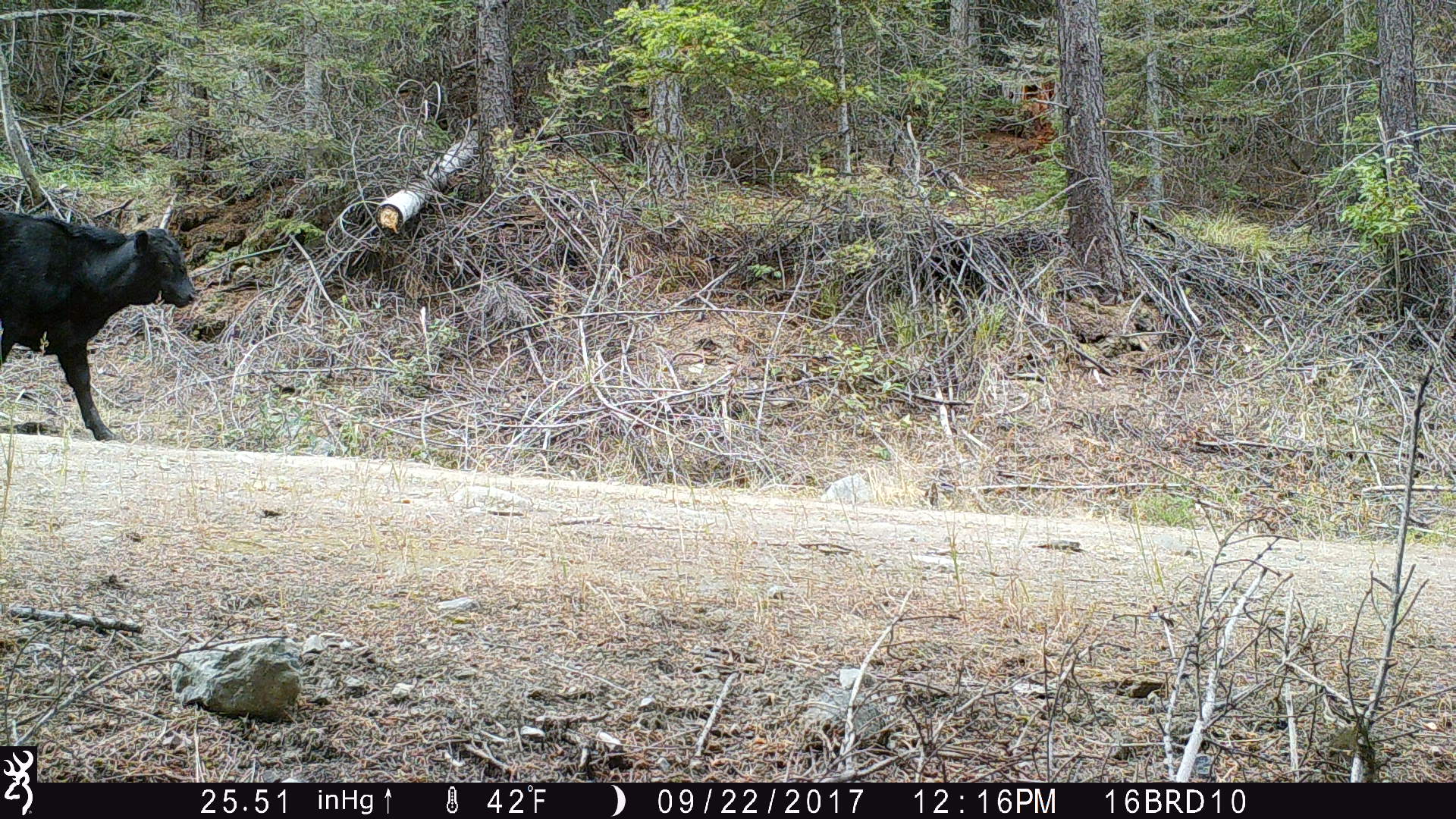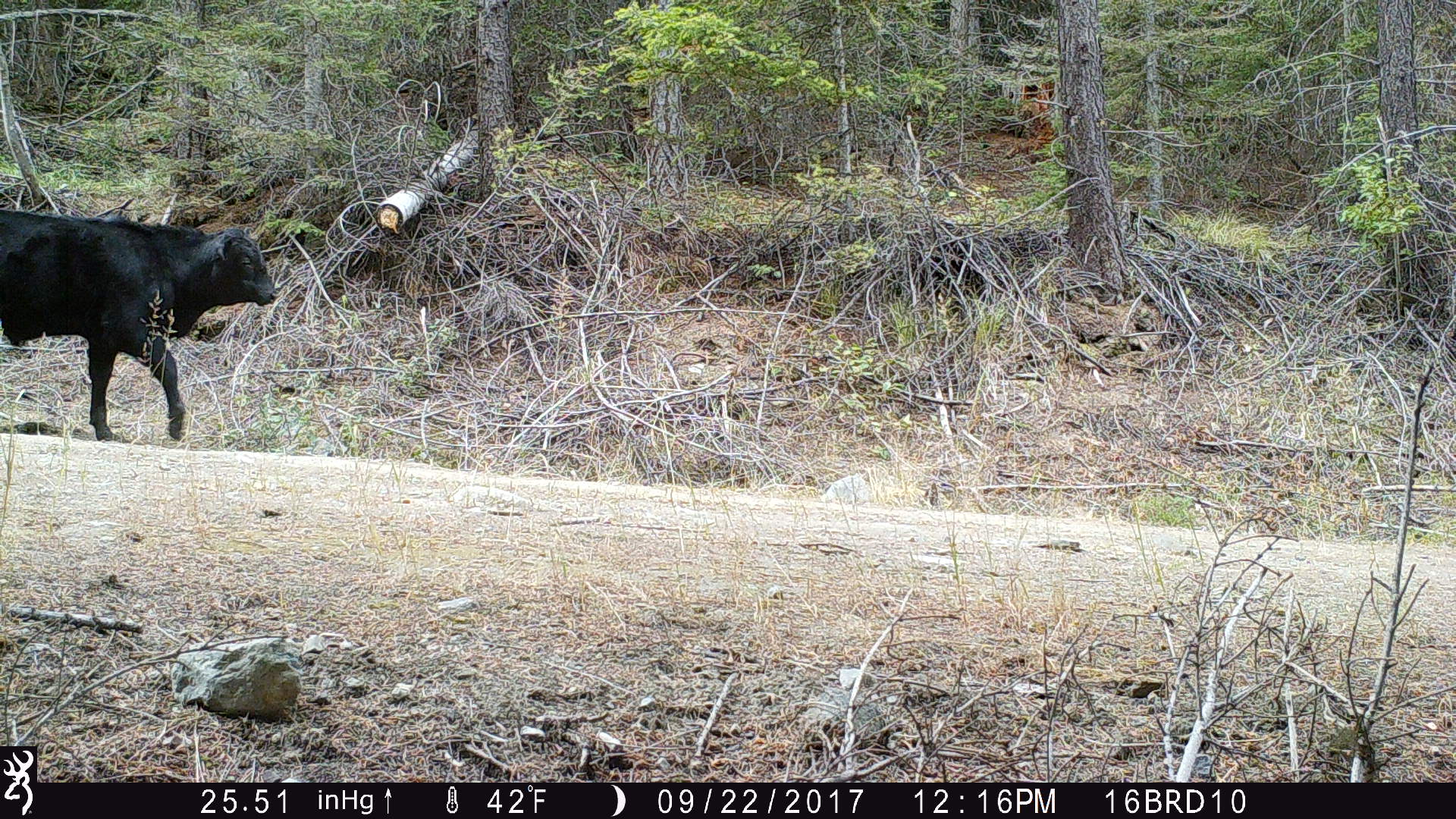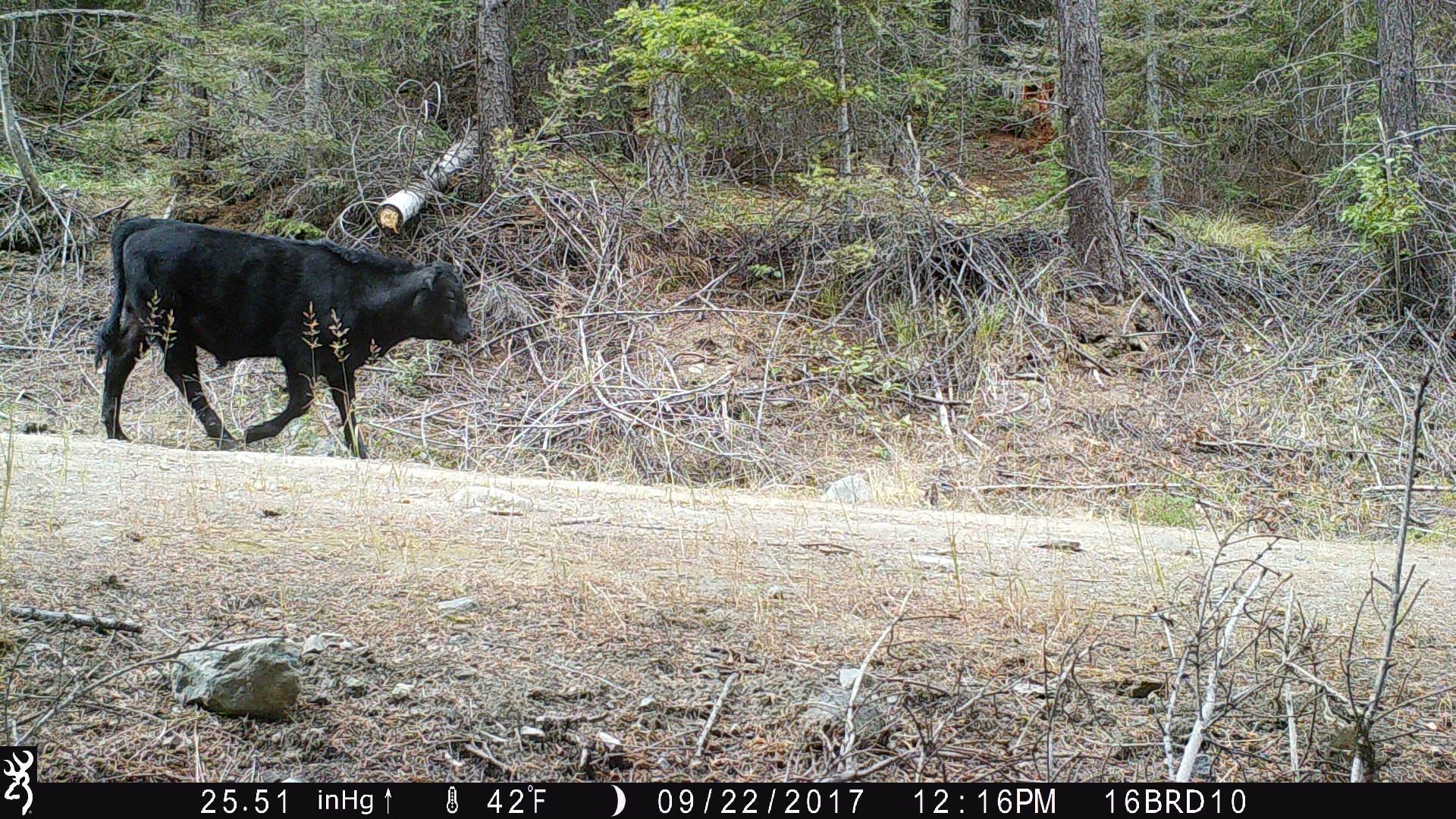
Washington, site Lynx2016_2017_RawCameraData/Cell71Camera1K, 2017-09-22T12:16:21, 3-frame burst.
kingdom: Animalia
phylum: Chordata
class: Mammalia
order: Artiodactyla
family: Bovidae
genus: Bos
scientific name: Bos taurus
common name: domestic cattle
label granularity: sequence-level